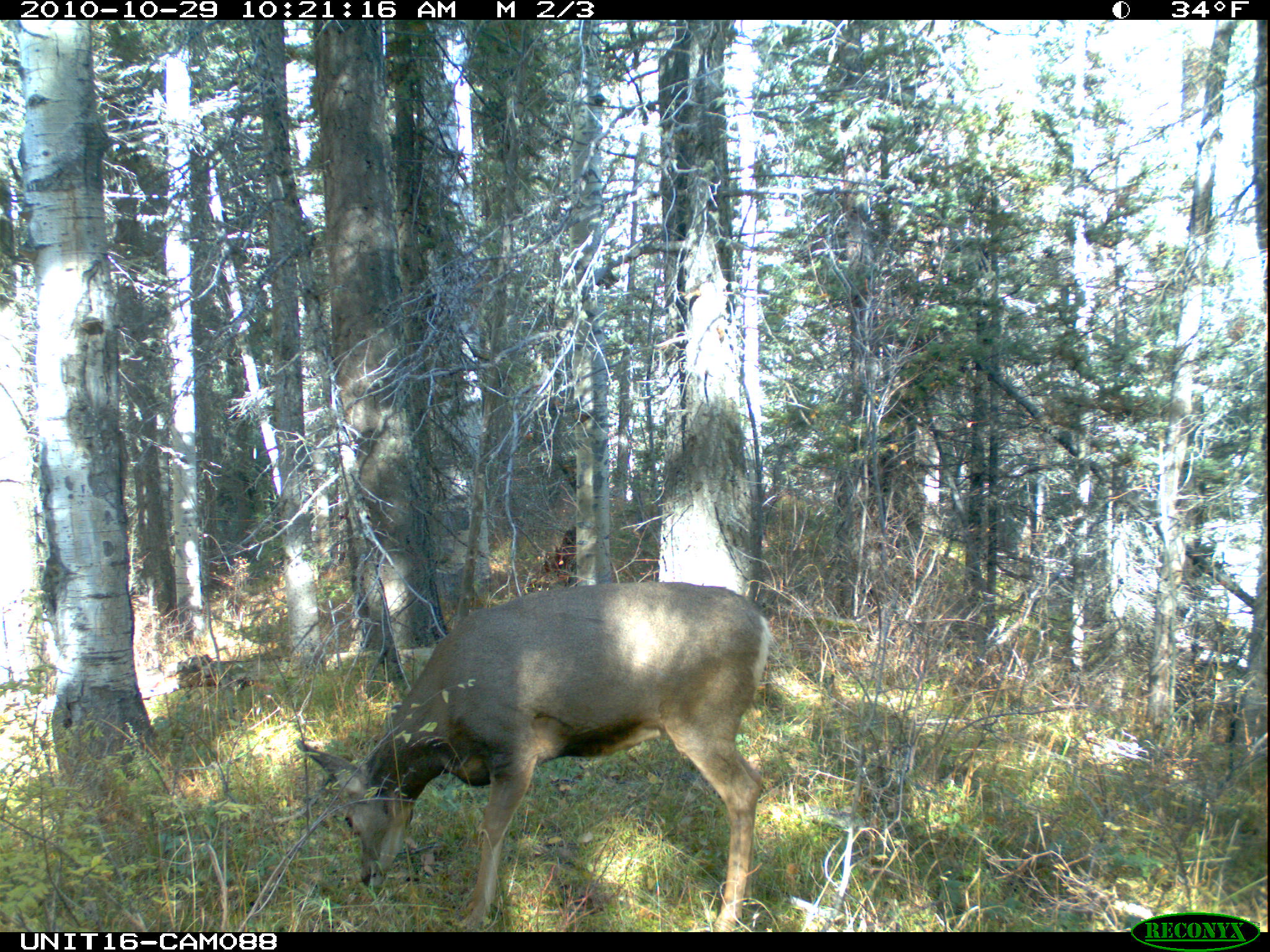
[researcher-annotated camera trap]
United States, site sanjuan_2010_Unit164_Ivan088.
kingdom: Animalia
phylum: Chordata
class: Mammalia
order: Artiodactyla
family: Cervidae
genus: Odocoileus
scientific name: Odocoileus hemionus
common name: mule deer